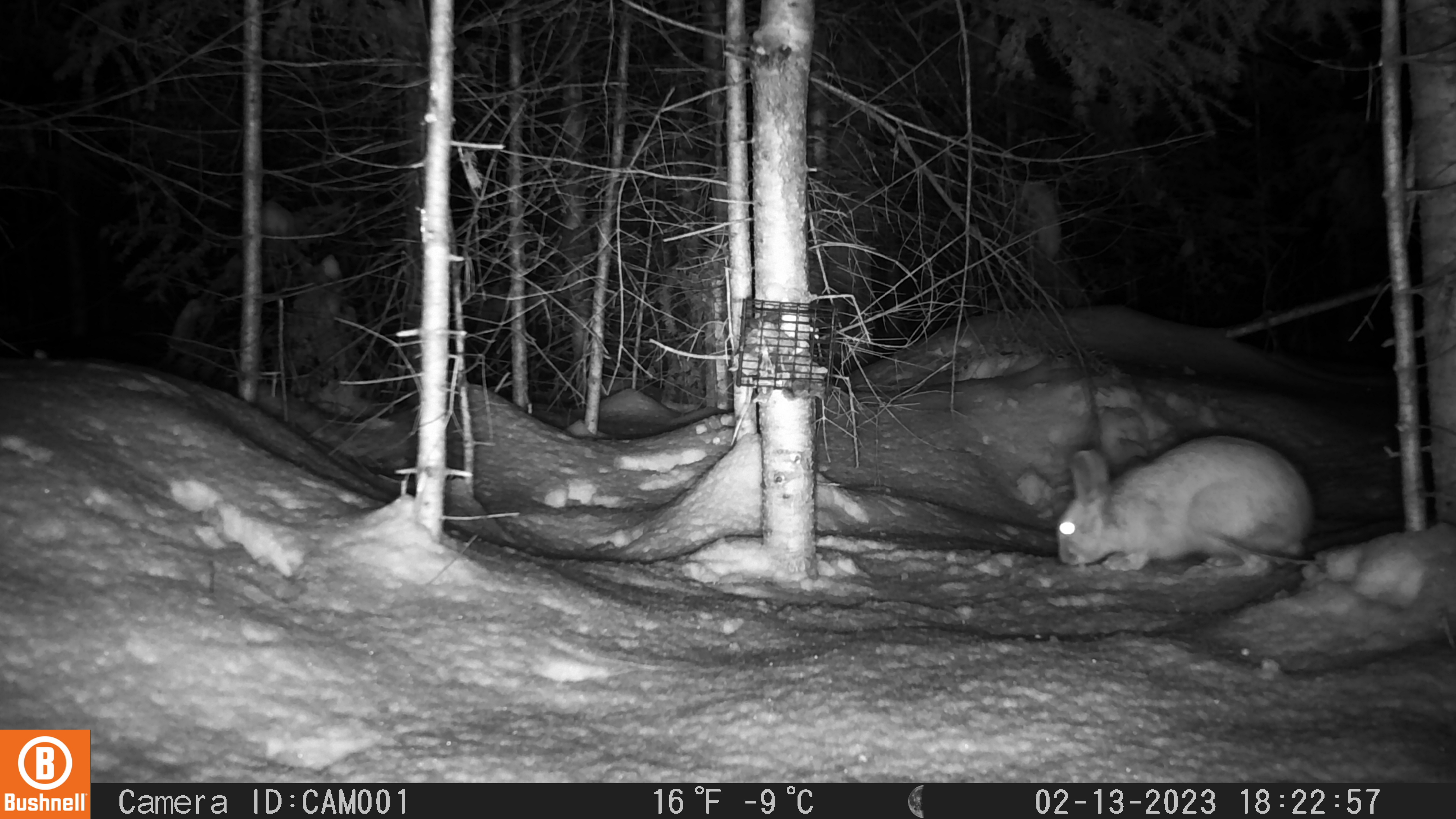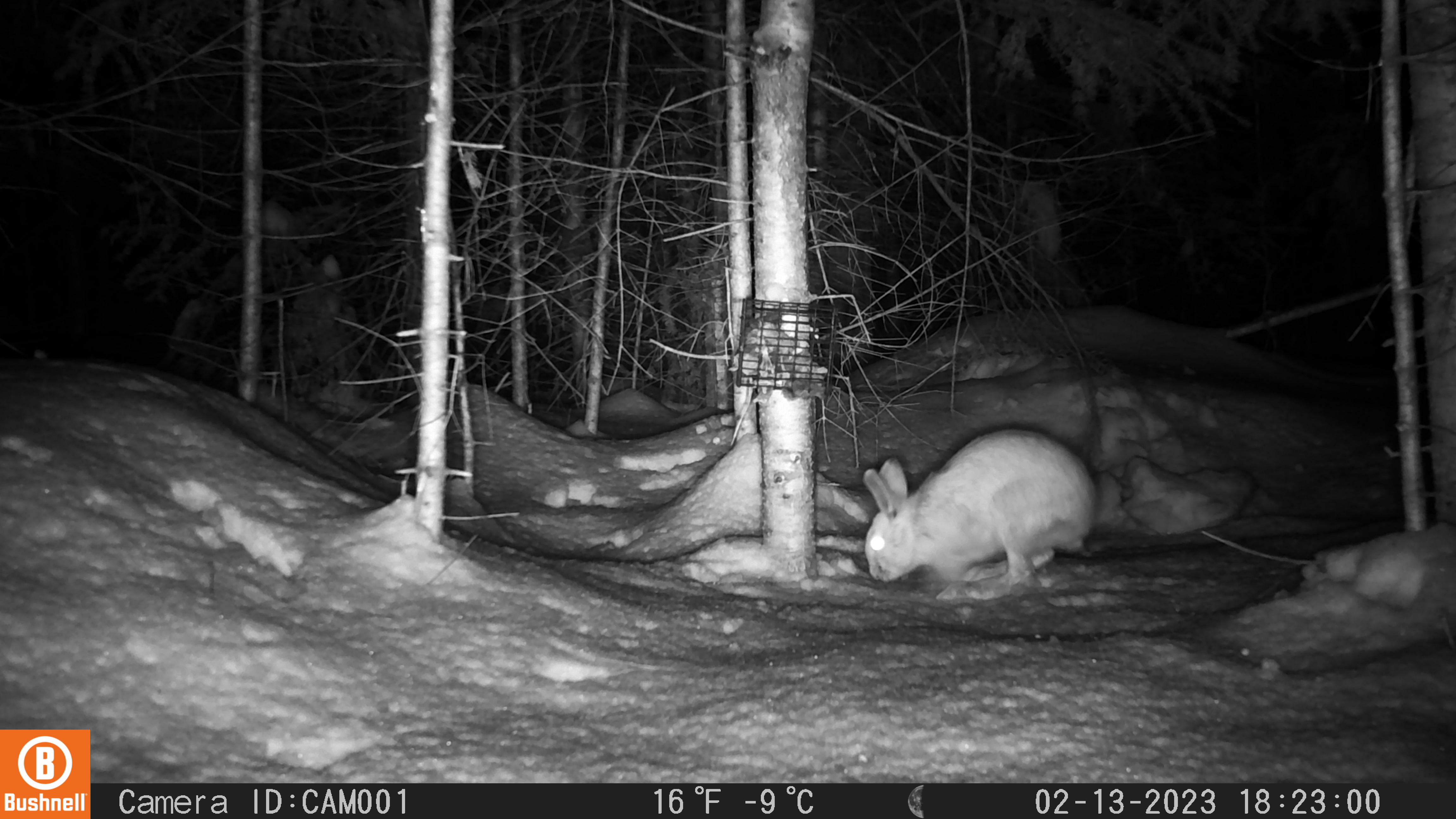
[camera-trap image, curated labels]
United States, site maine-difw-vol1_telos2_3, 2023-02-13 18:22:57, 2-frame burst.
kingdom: Animalia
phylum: Chordata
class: Mammalia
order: Lagomorpha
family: Leporidae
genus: Lepus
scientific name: Lepus americanus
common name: snowshoe hare